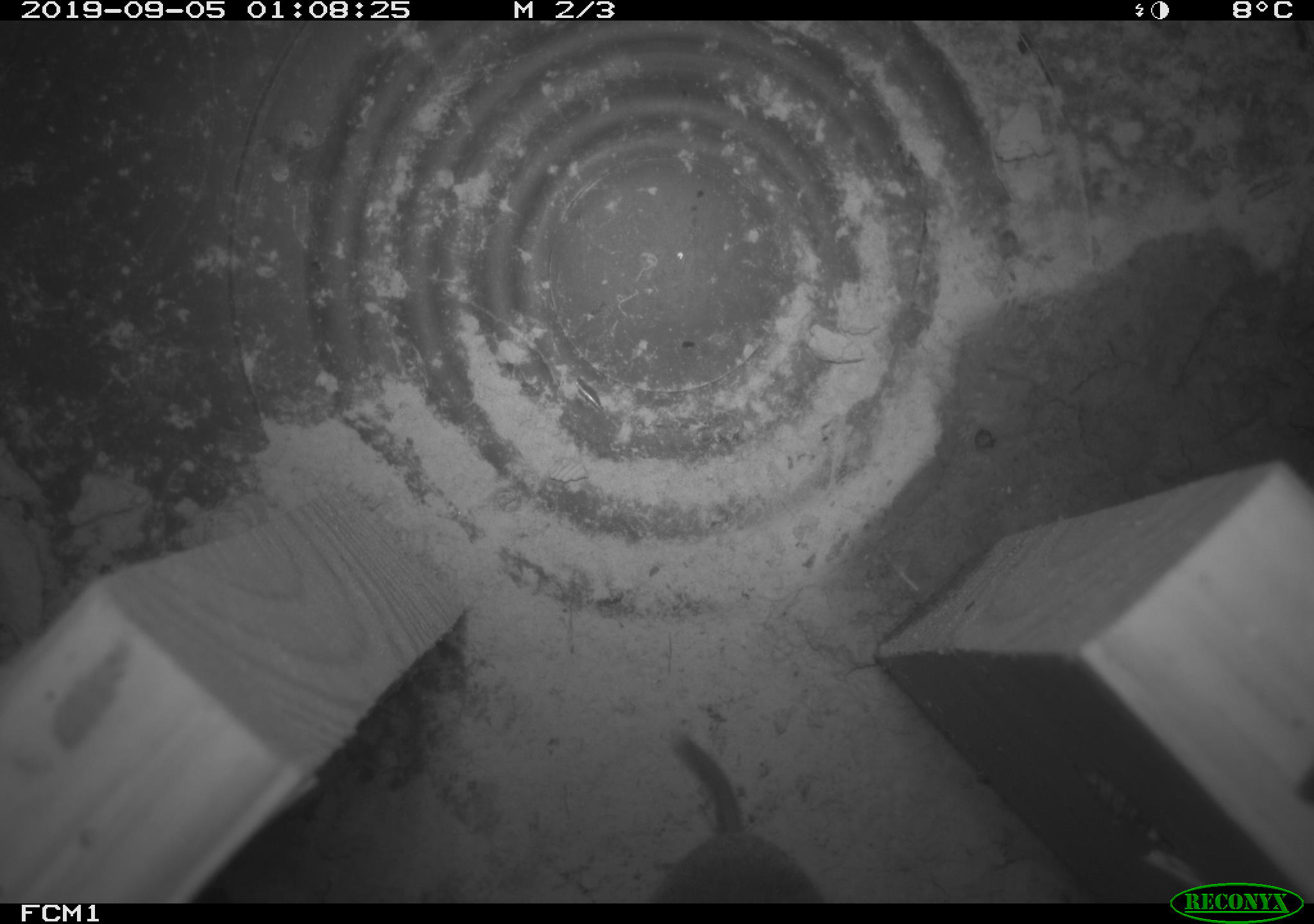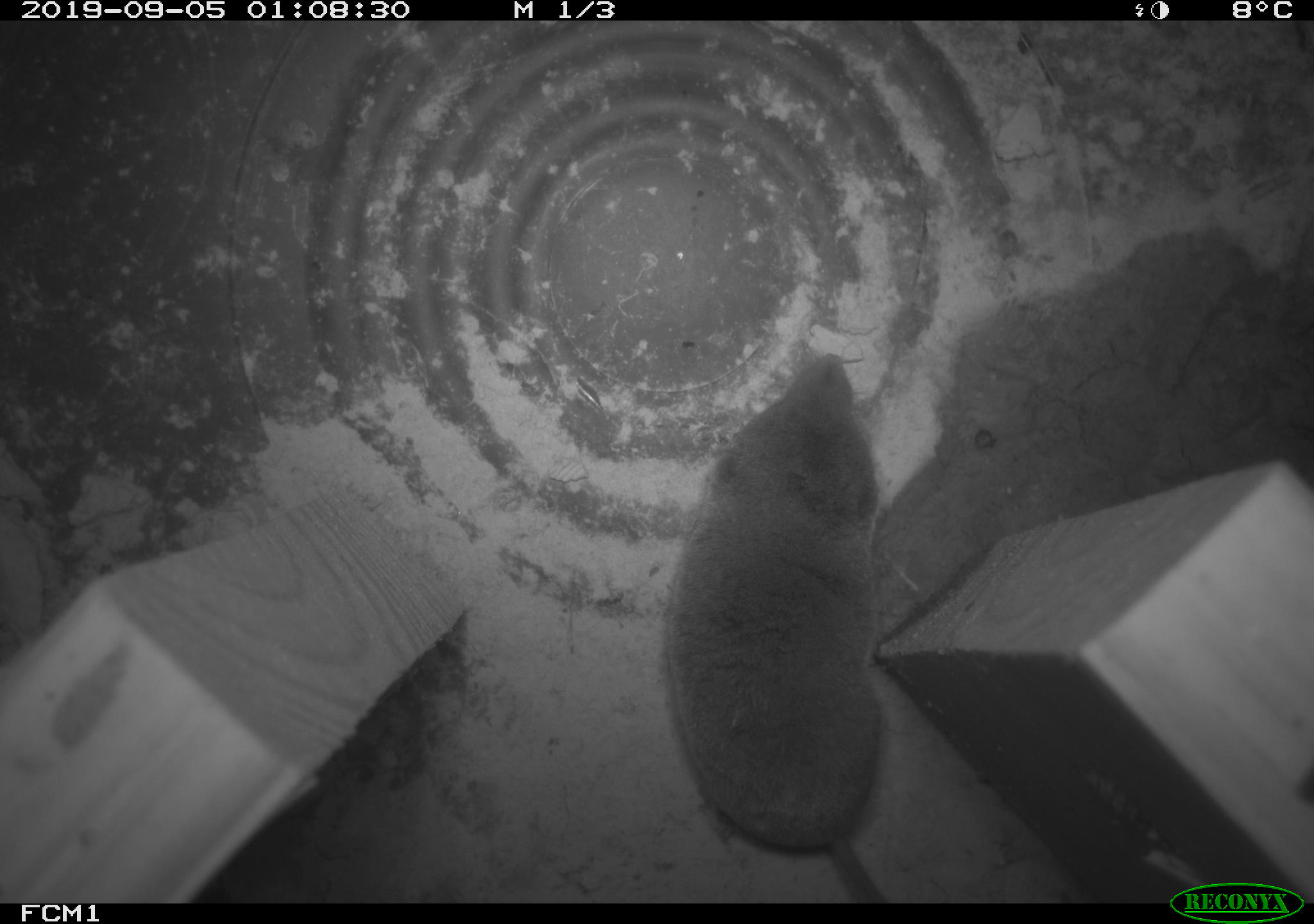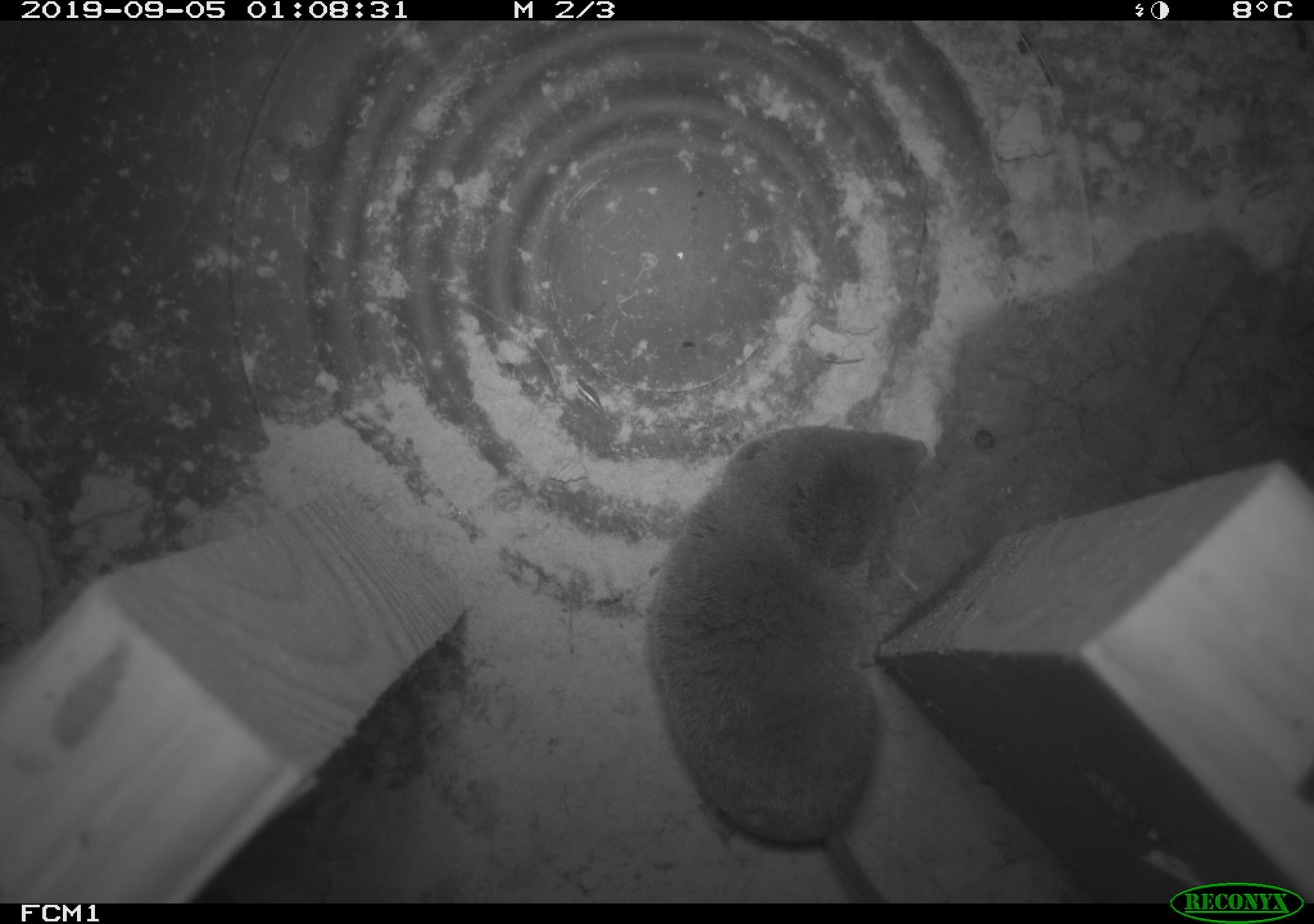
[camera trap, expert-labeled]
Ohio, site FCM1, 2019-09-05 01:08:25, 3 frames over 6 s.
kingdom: Animalia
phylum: Chordata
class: Mammalia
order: Eulipotyphla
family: Soricidae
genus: Blarina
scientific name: Blarina brevicauda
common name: northern short-tailed shrew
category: n. short-tailed shrew